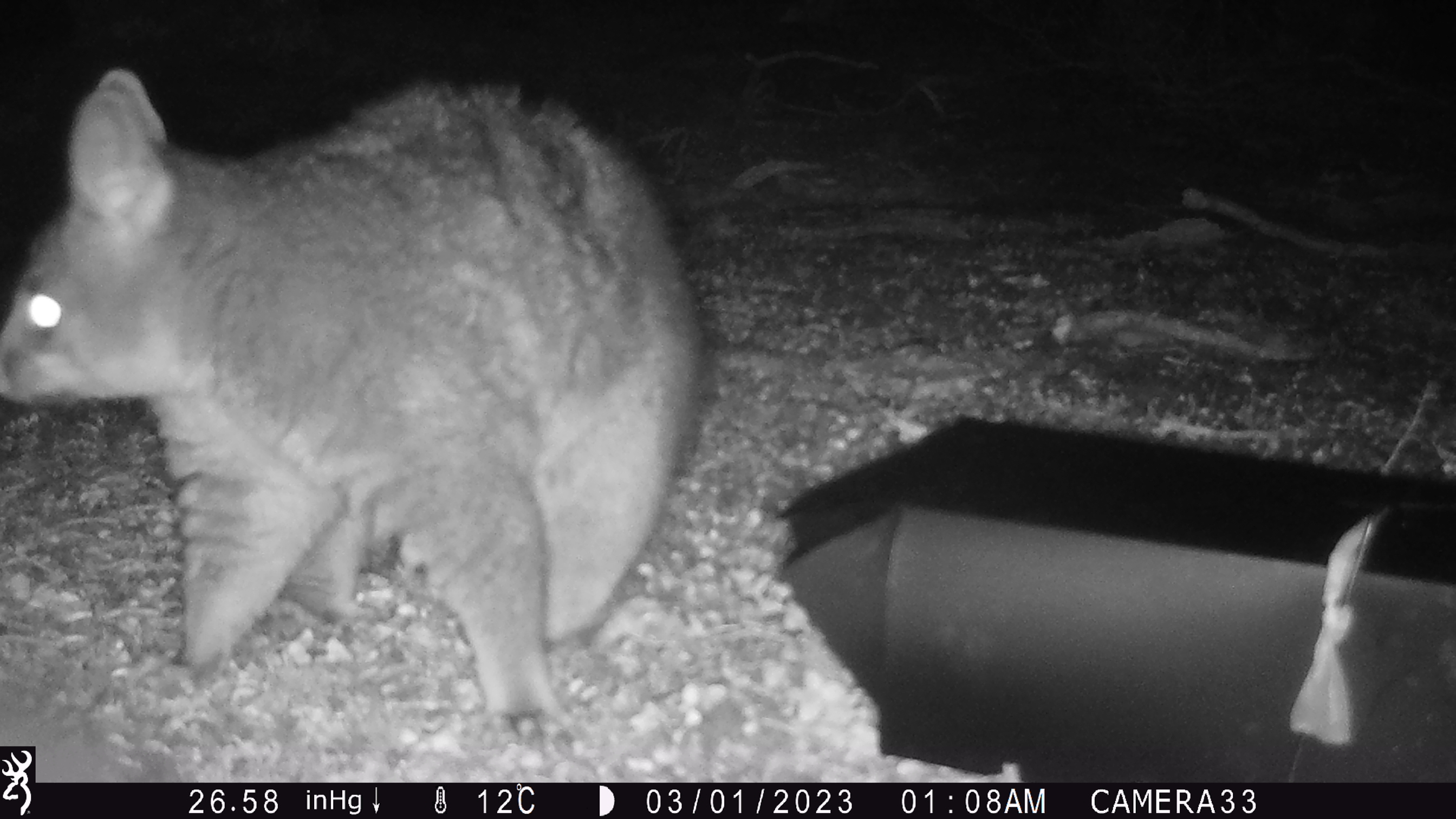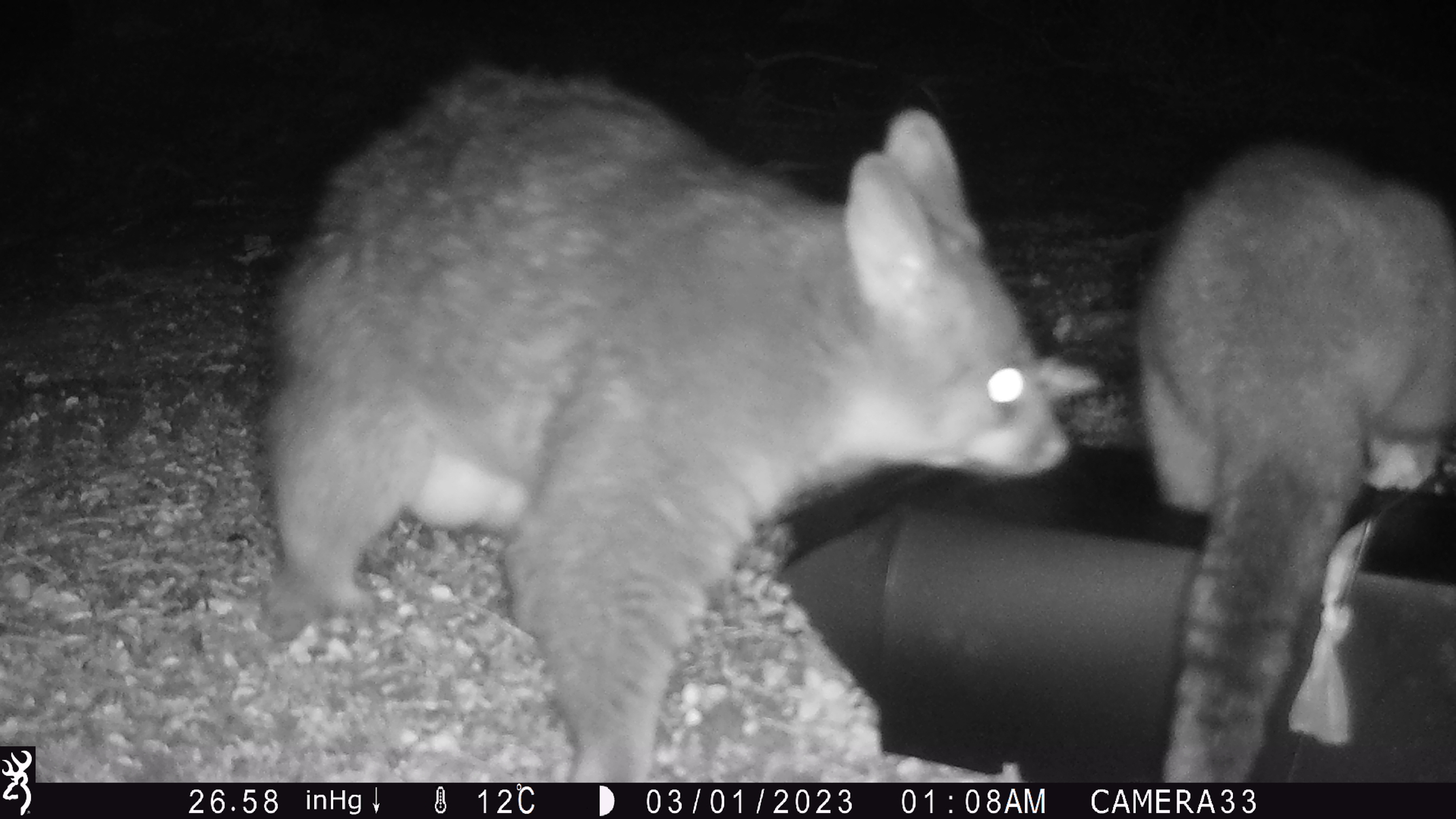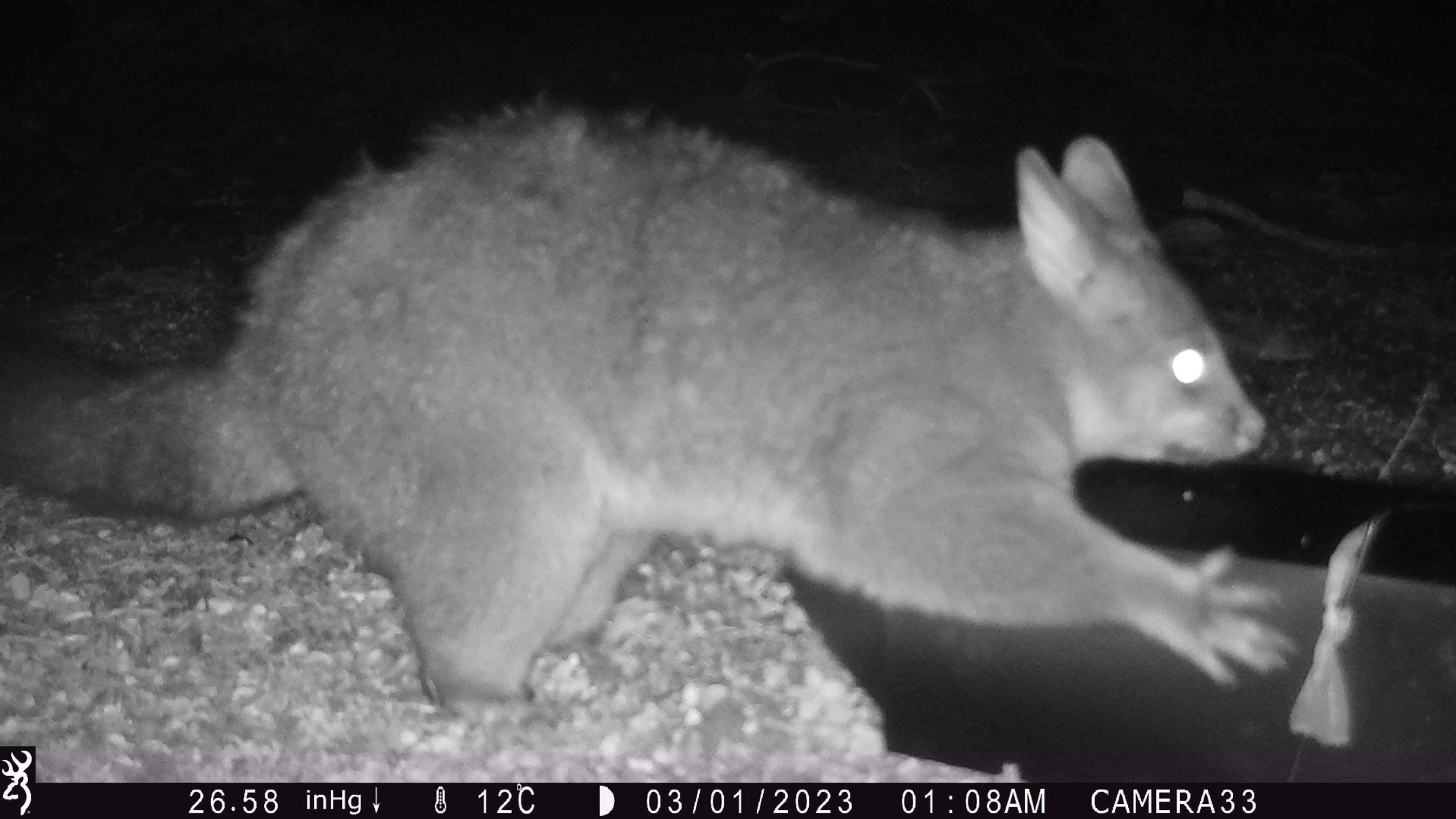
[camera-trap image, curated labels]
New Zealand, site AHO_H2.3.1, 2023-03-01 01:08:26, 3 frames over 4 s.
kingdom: Animalia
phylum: Chordata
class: Mammalia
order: Carnivora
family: Mustelidae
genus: Mustela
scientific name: Mustela erminea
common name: stoat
Stoat (Mustela erminea).